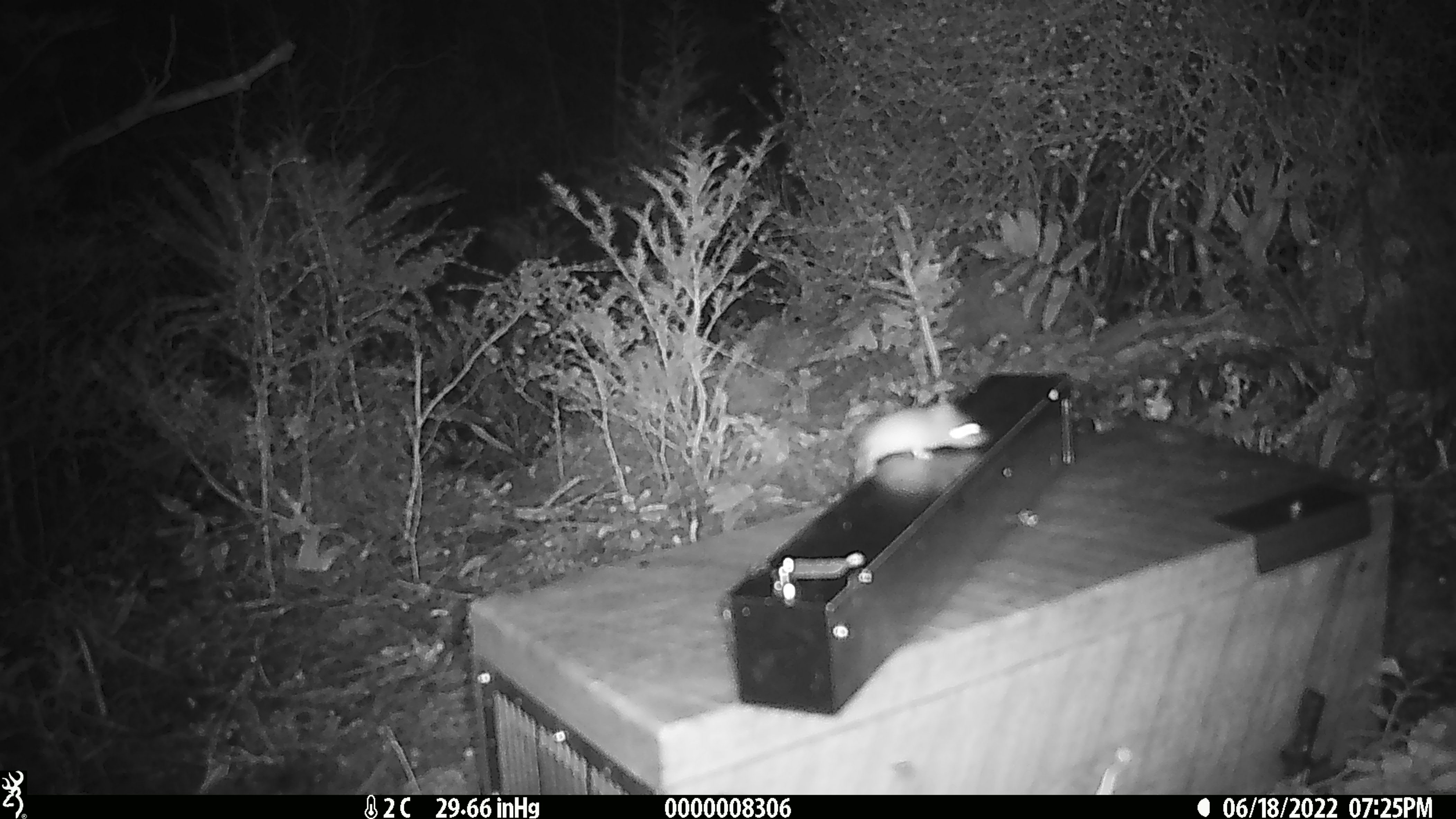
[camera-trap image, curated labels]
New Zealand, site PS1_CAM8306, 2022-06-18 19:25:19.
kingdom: Animalia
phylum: Chordata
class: Mammalia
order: Rodentia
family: Muridae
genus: Mus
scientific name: Mus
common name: mouse